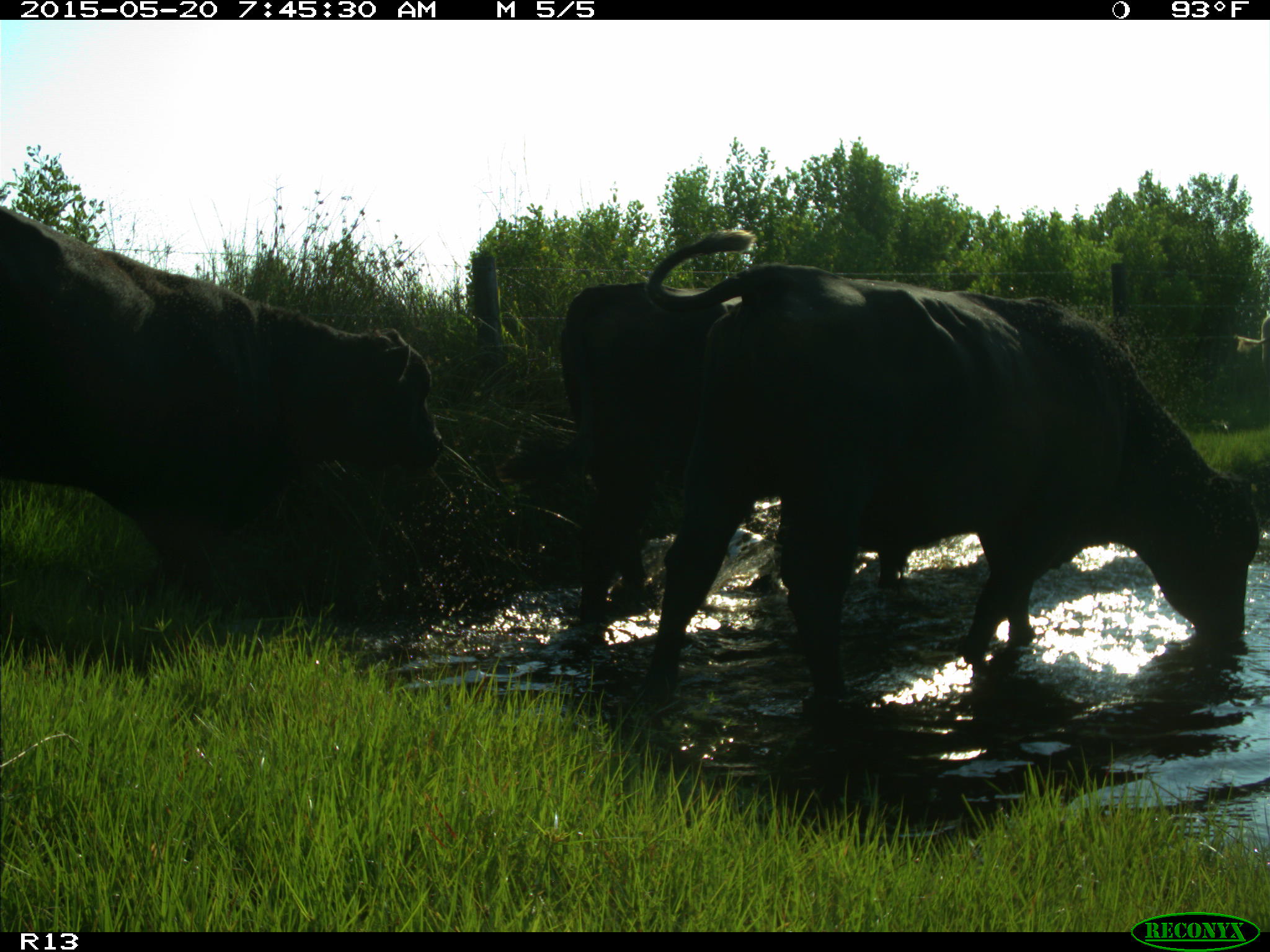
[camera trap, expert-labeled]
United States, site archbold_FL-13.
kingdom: Animalia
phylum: Chordata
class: Mammalia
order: Artiodactyla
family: Bovidae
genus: Bos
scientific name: Bos taurus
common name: domestic cow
Bos taurus (domestic cow).